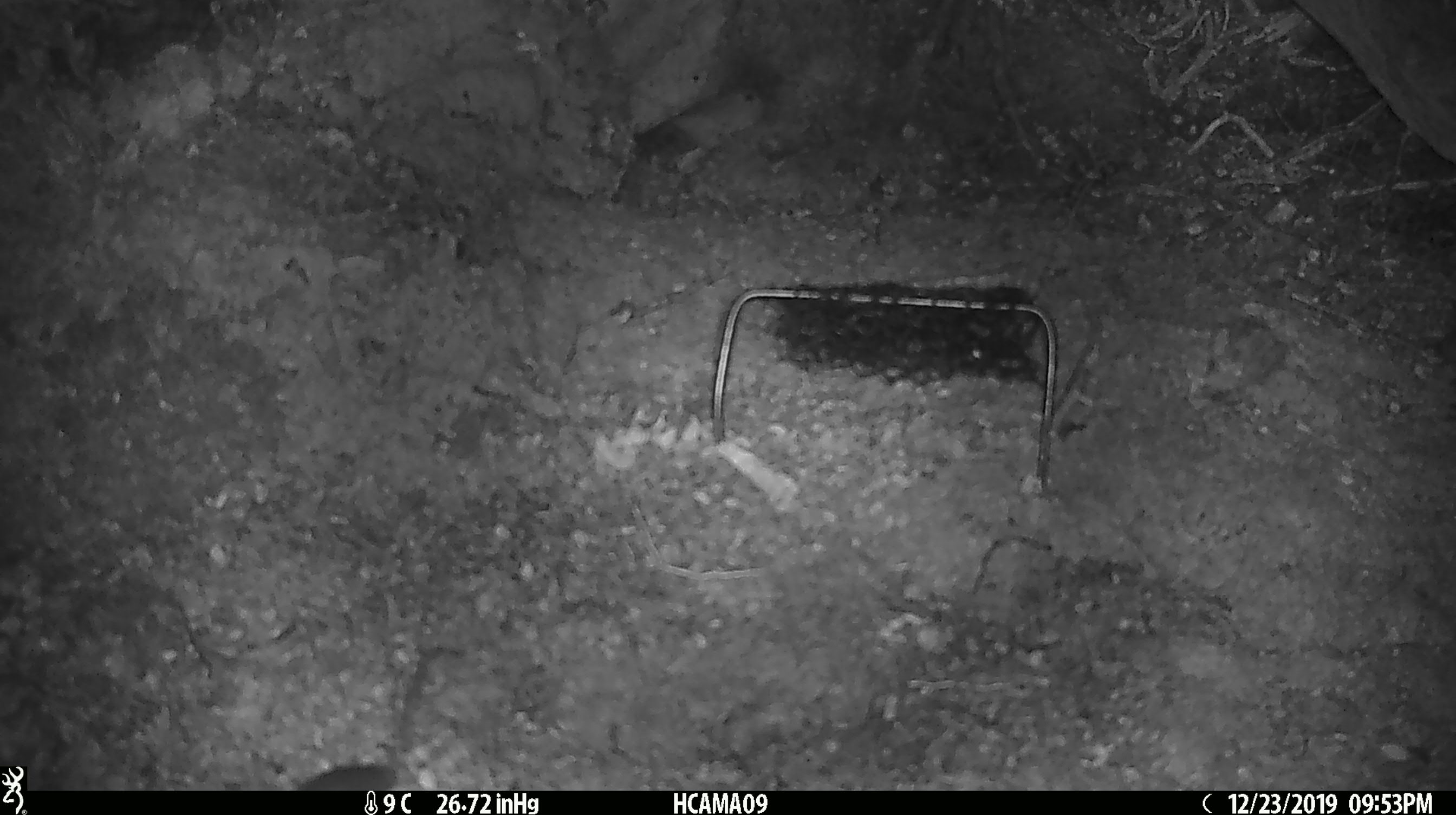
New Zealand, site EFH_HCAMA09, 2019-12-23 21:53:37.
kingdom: Animalia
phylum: Chordata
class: Mammalia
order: Rodentia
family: Muridae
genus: Mus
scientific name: Mus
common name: mouse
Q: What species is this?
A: Mouse (Mus).